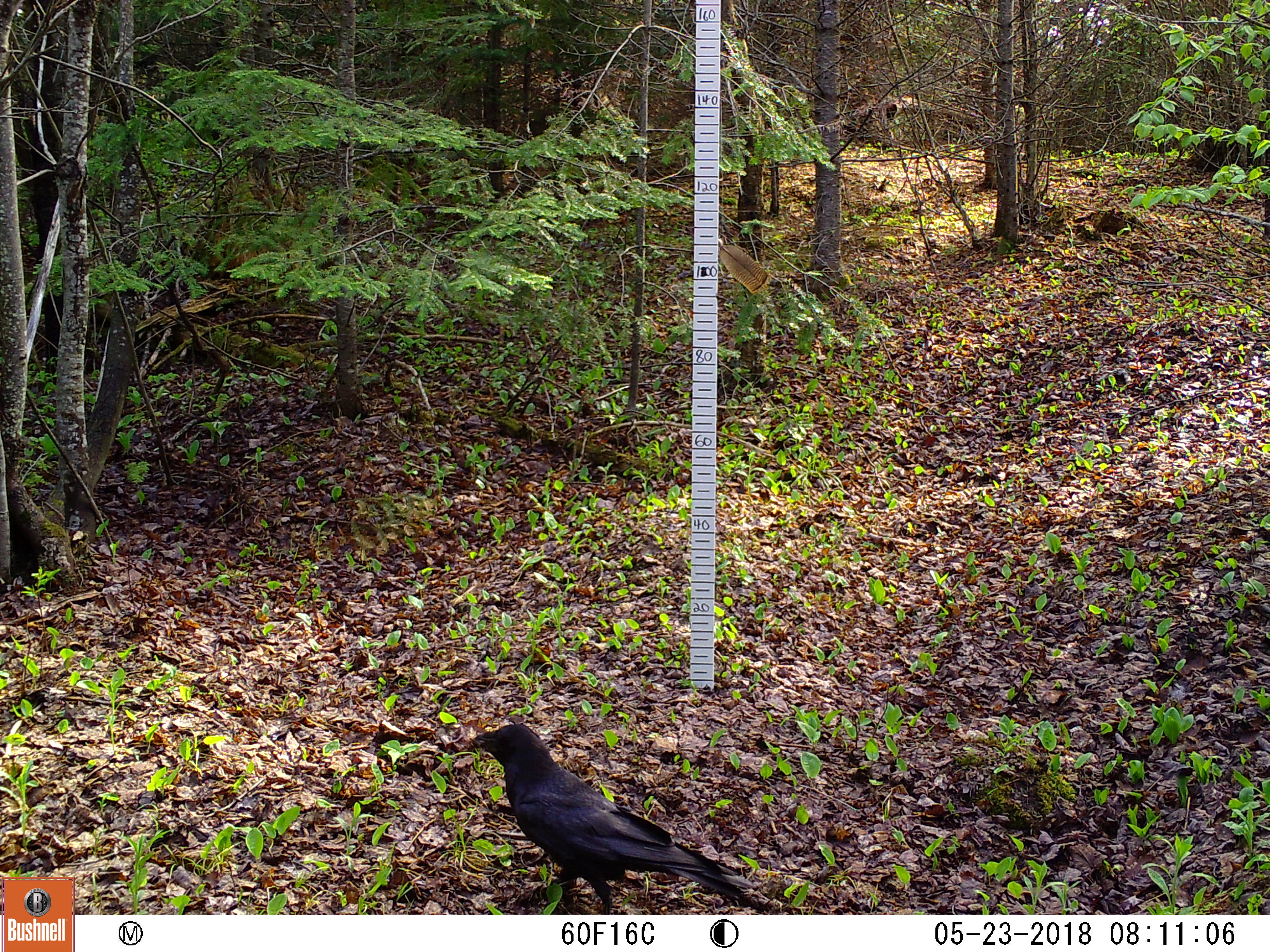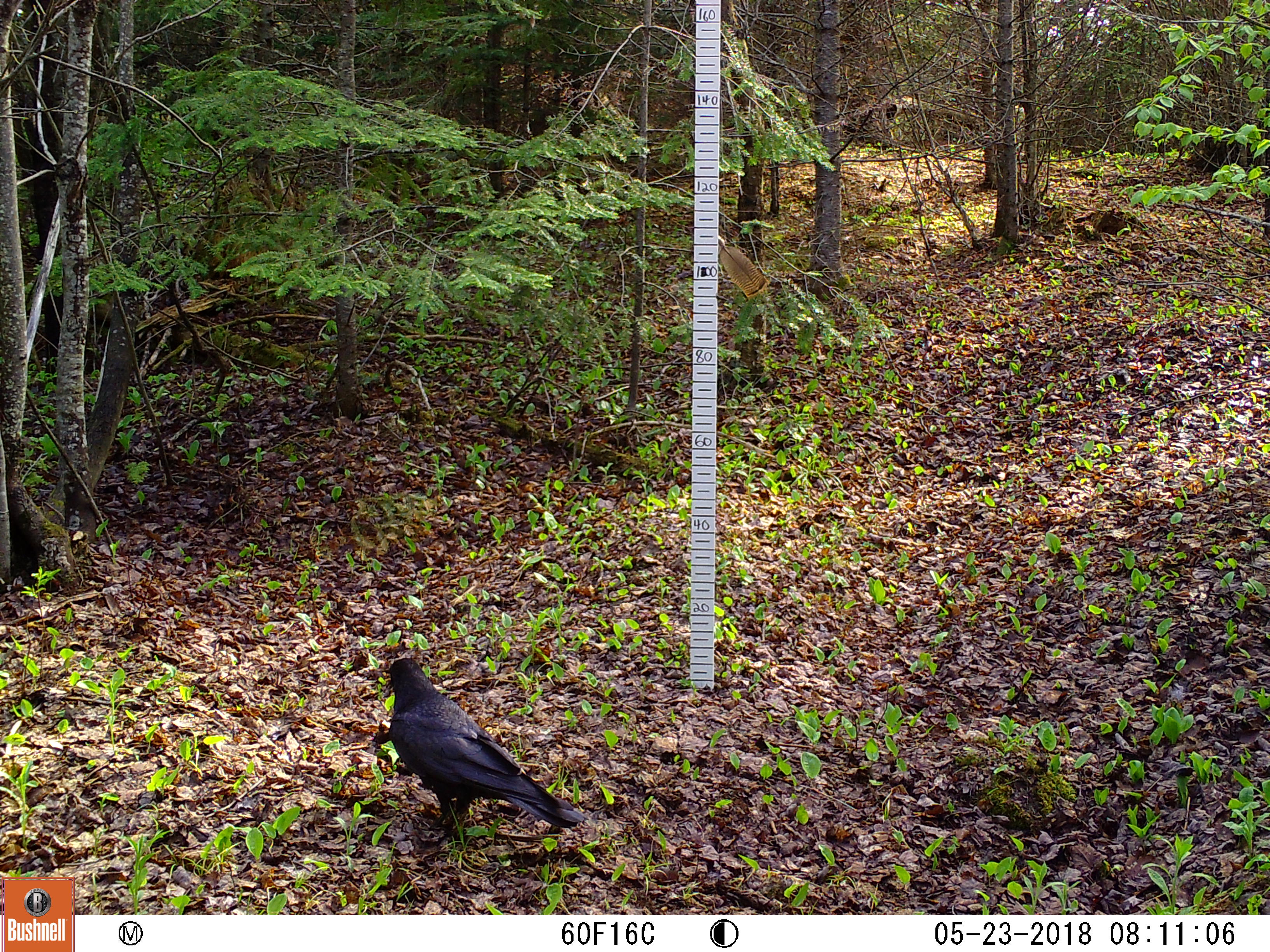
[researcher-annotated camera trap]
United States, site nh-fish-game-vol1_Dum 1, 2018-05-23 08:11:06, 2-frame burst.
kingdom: Animalia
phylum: Chordata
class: Aves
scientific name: Aves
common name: bird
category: bird sp.